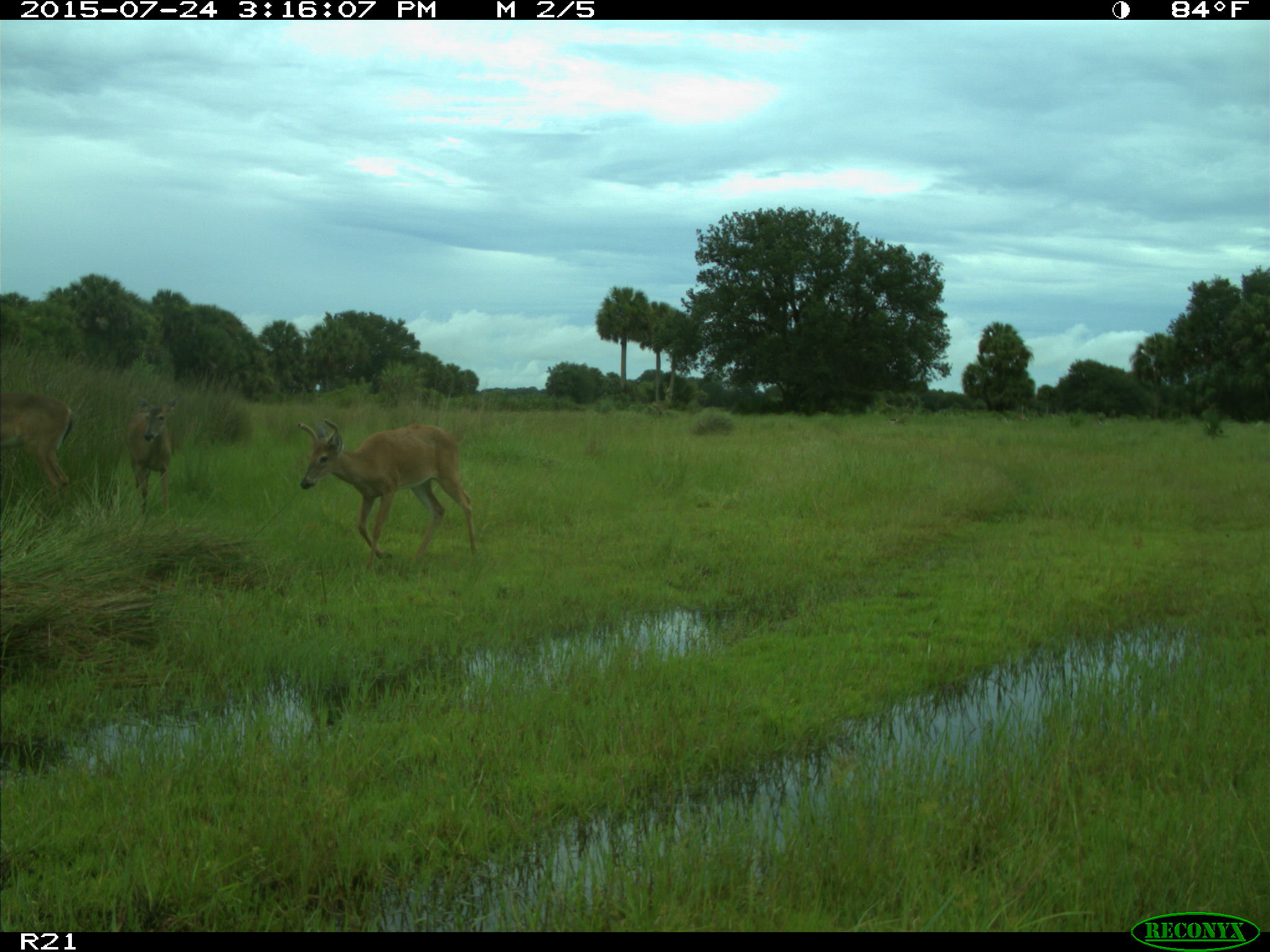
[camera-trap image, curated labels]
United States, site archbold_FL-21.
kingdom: Animalia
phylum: Chordata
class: Mammalia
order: Artiodactyla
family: Cervidae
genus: Odocoileus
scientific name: Odocoileus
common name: deer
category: unidentified deer